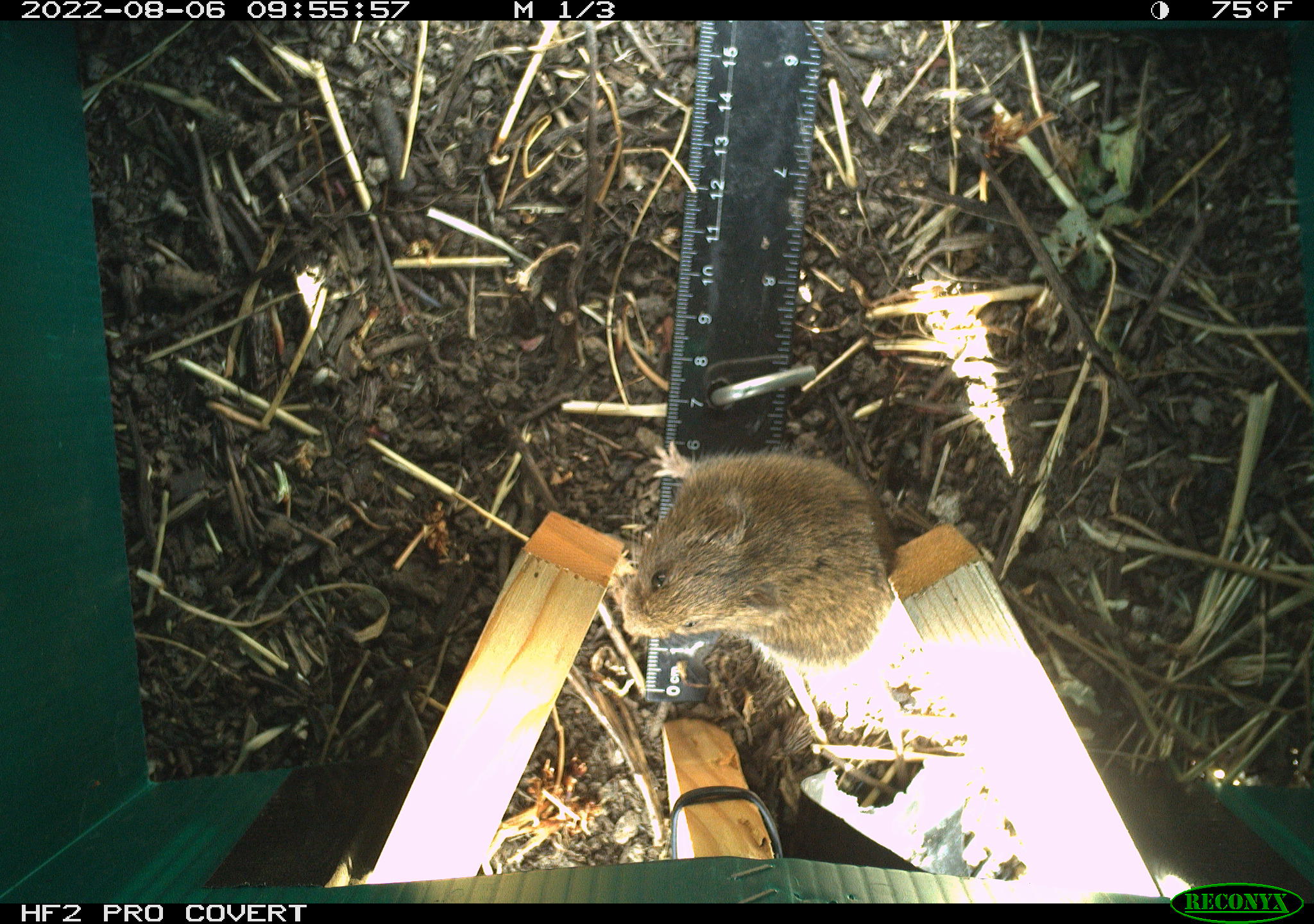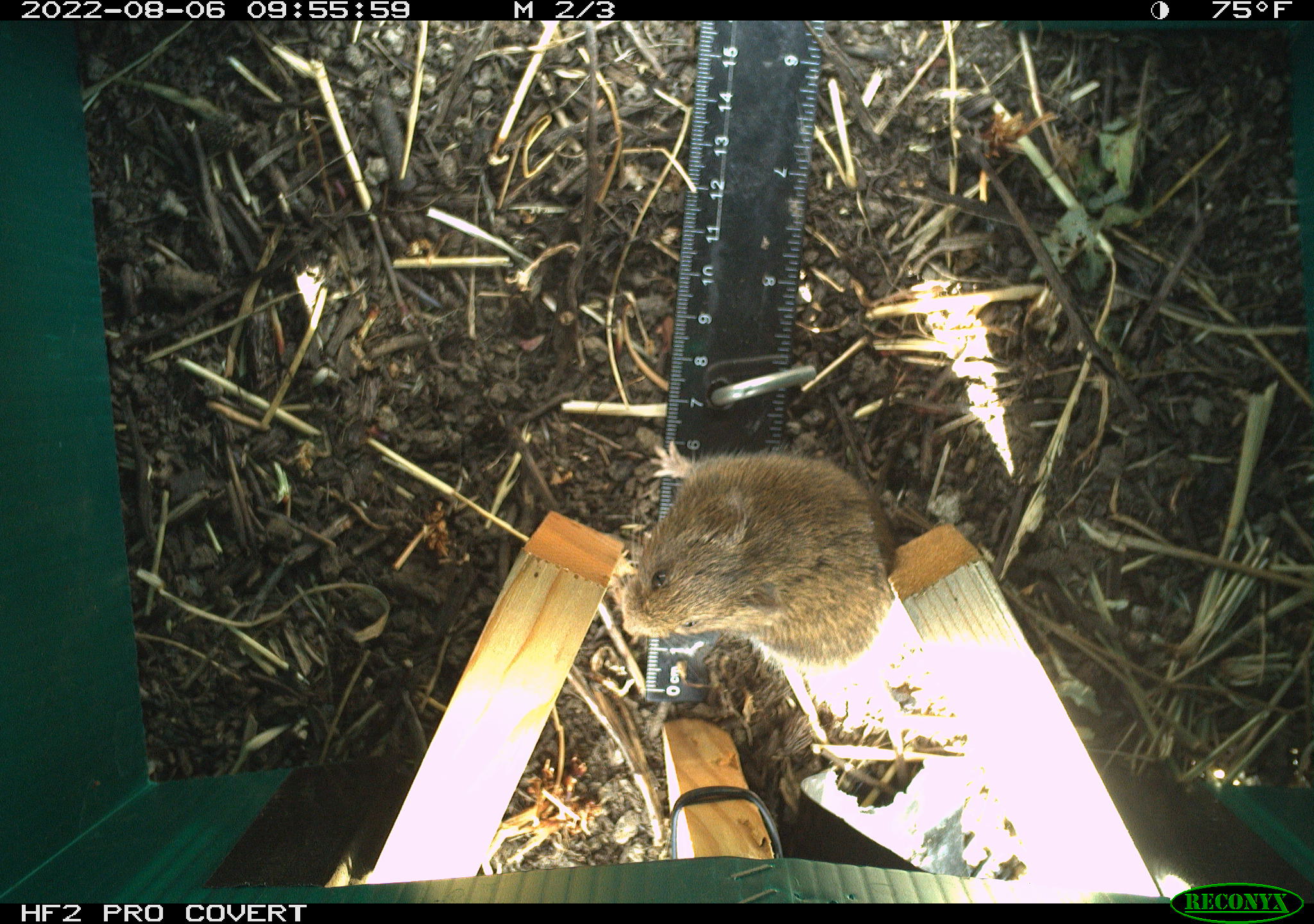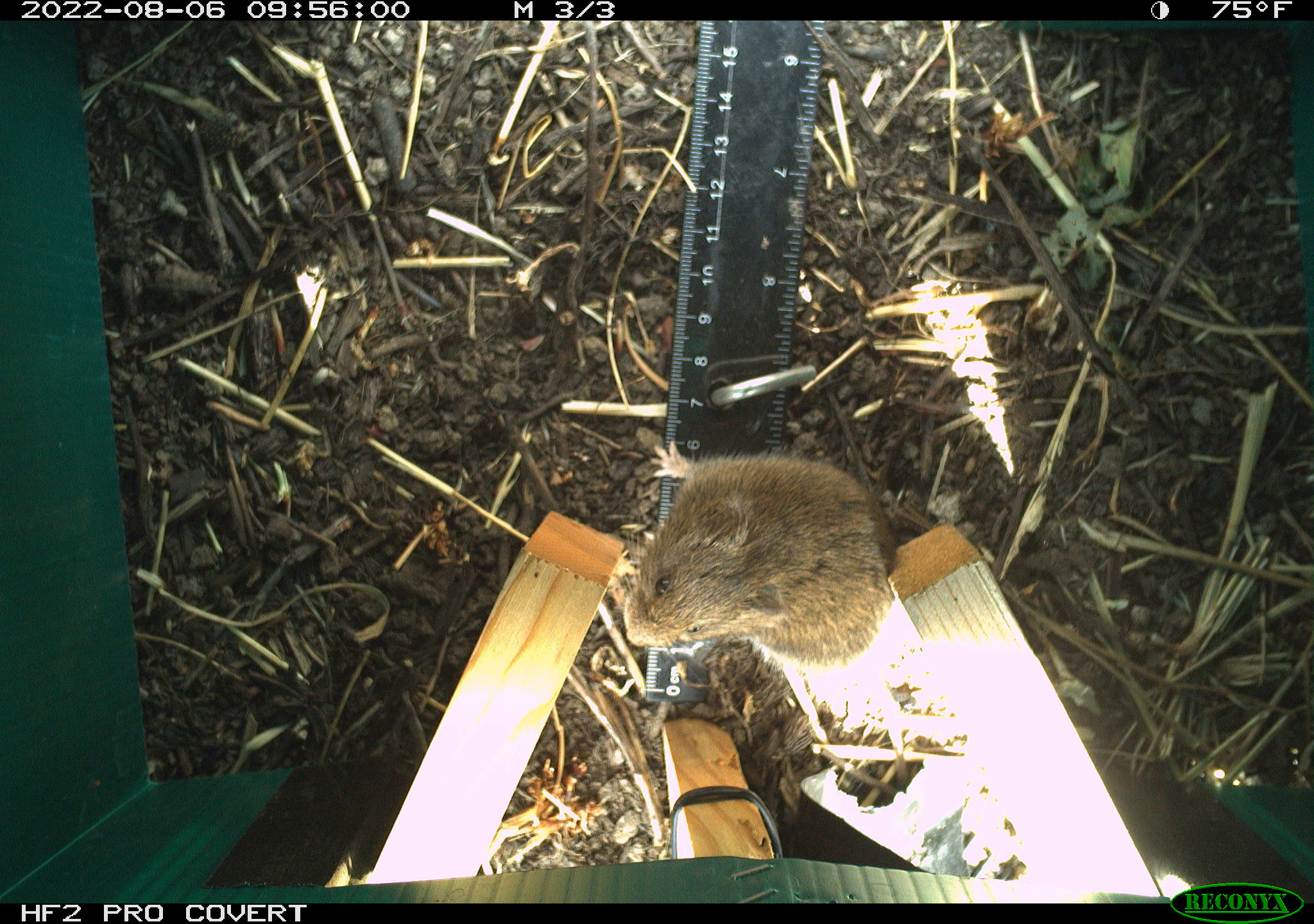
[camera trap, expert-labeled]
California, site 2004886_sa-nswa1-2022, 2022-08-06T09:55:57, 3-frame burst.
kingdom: Animalia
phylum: Chordata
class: Mammalia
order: Rodentia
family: Cricetidae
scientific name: Cricetidae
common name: hamsters, voles, lemmings, and allies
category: cricetidae family